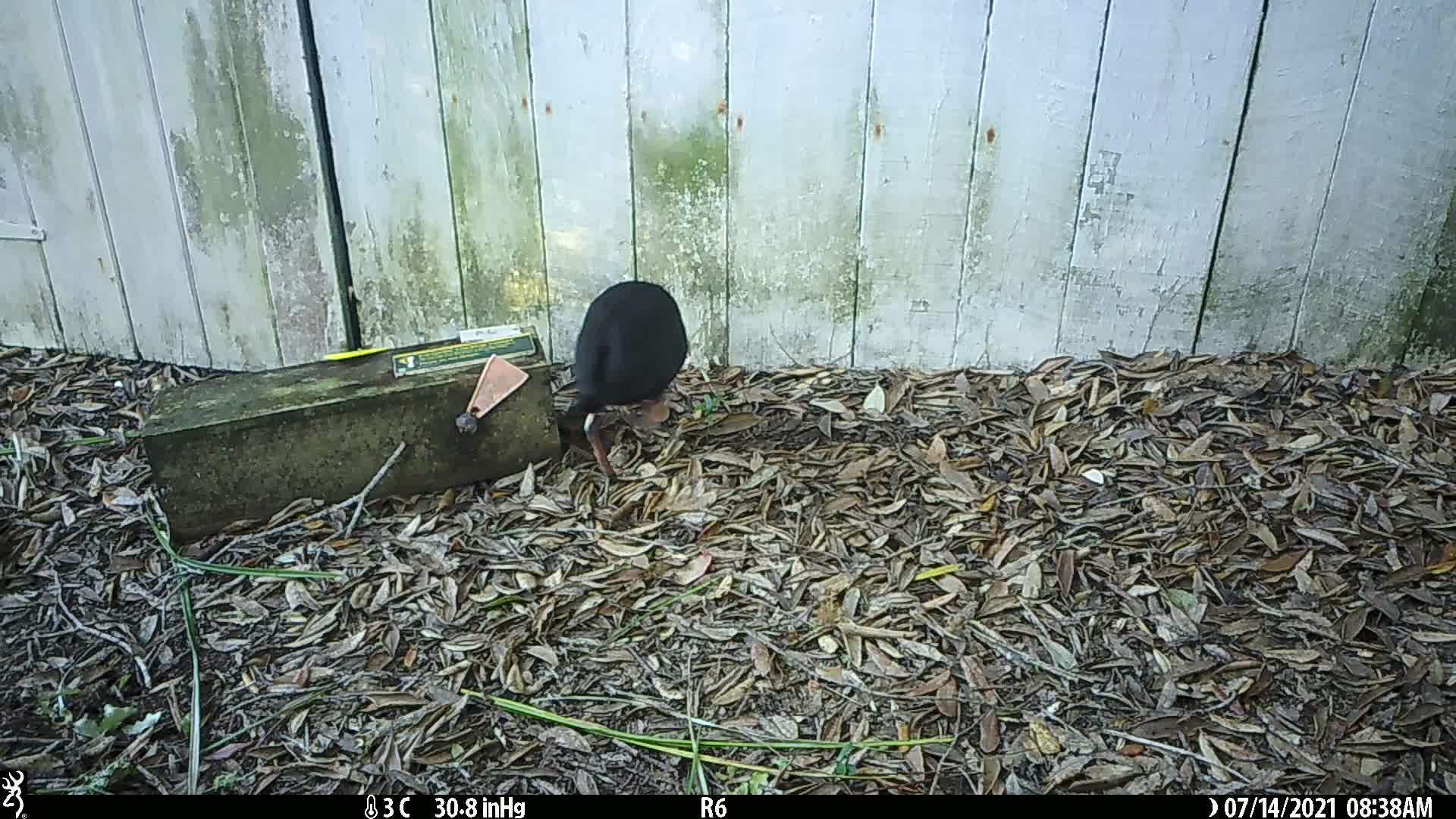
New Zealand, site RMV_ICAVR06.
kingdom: Animalia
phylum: Chordata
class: Aves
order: Gruiformes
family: Rallidae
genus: Porphyrio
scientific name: Porphyrio melanotus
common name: australasian swamphen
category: pukeko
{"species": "pukeko (australasian swamphen) (Porphyrio melanotus)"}